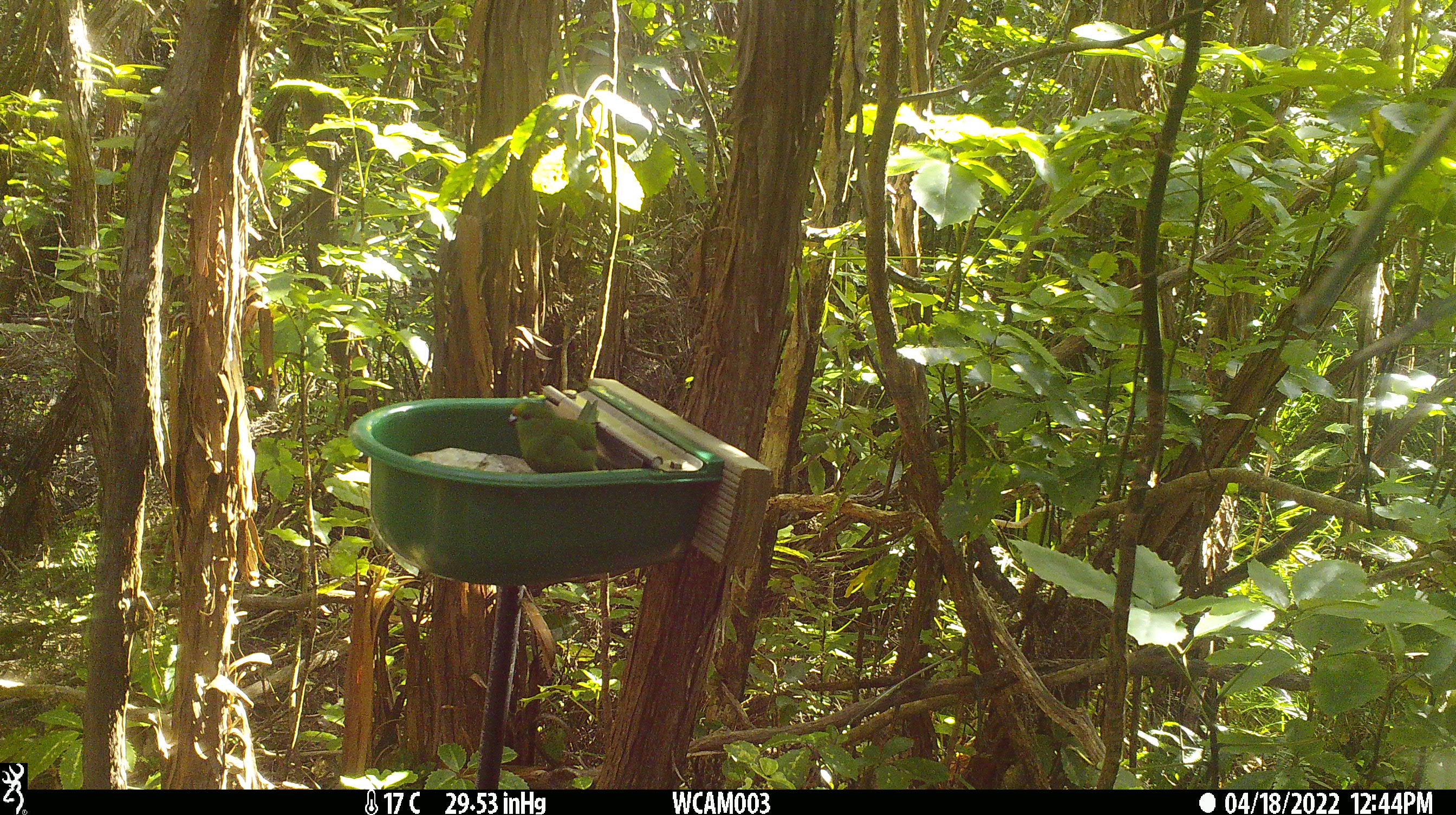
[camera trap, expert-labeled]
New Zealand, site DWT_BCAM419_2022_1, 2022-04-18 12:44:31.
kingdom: Animalia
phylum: Chordata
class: Aves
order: Psittaciformes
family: Psittaculidae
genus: Cyanoramphus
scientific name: Cyanoramphus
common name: parakeet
Parakeet (Cyanoramphus).